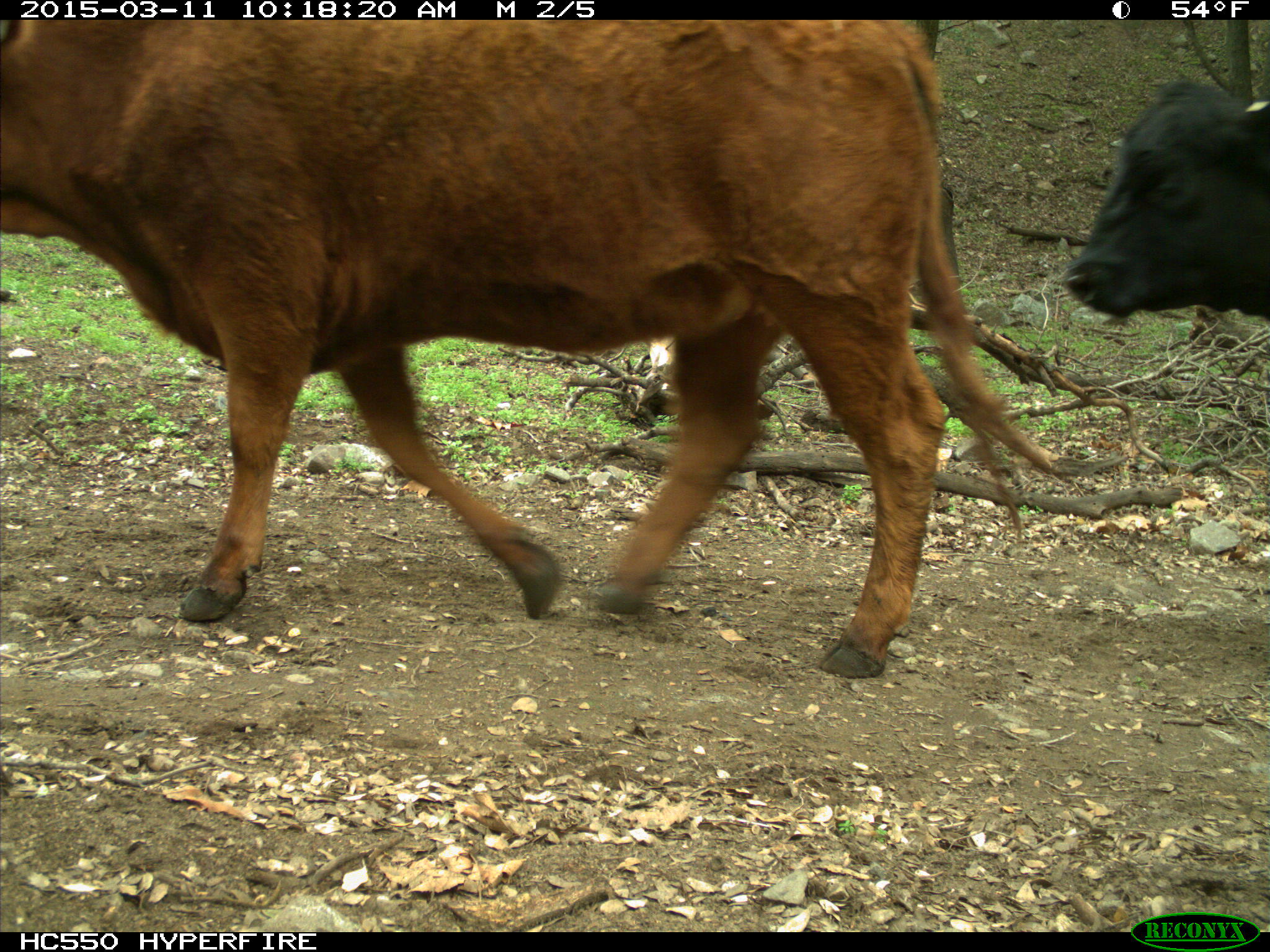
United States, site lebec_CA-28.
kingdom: Animalia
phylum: Chordata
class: Mammalia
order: Artiodactyla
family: Bovidae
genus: Bos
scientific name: Bos taurus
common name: domestic cow